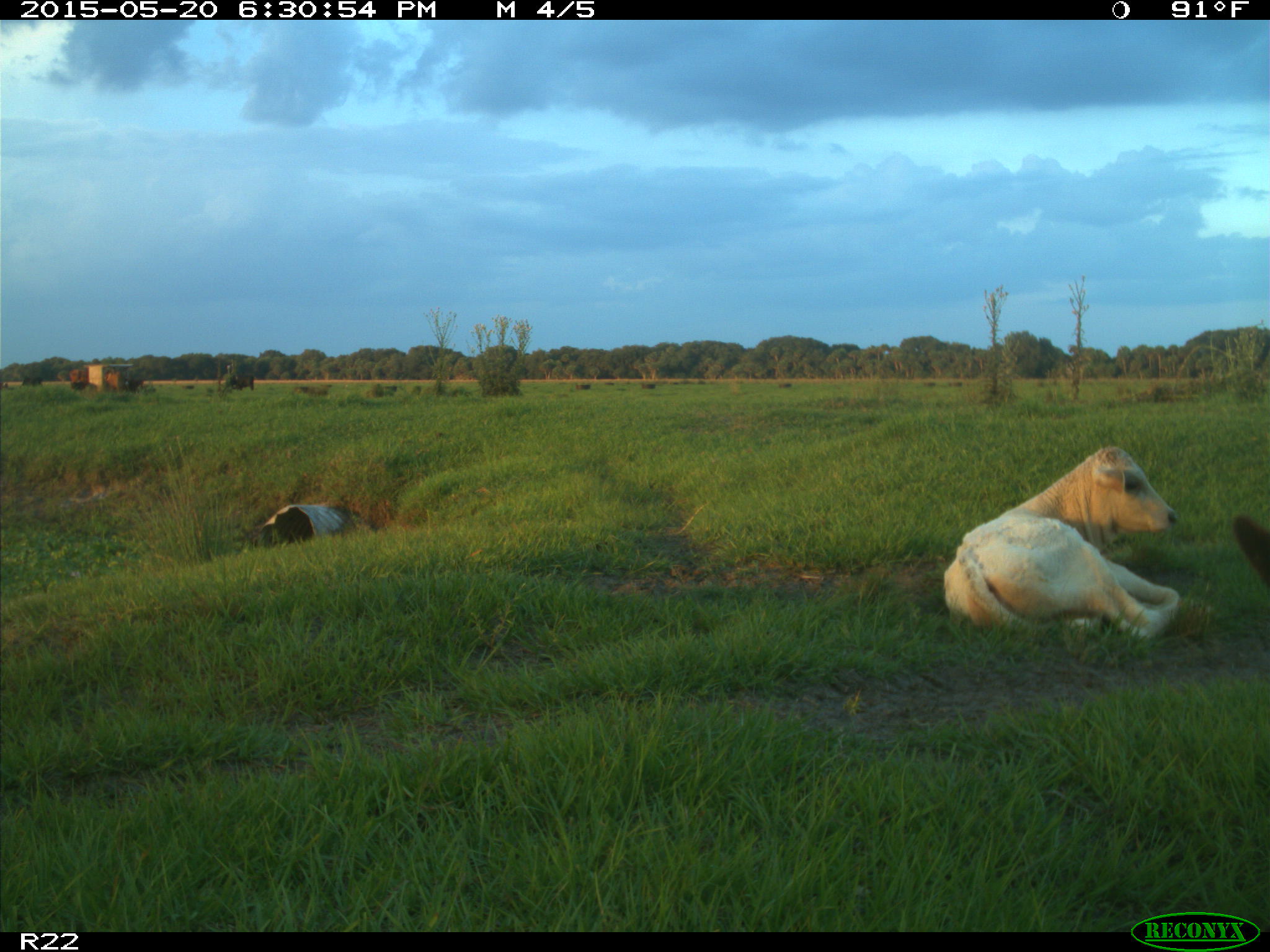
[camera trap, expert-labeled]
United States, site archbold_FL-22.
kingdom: Animalia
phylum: Chordata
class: Mammalia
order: Artiodactyla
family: Bovidae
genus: Bos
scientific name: Bos taurus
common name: domestic cow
Bos taurus (domestic cow).